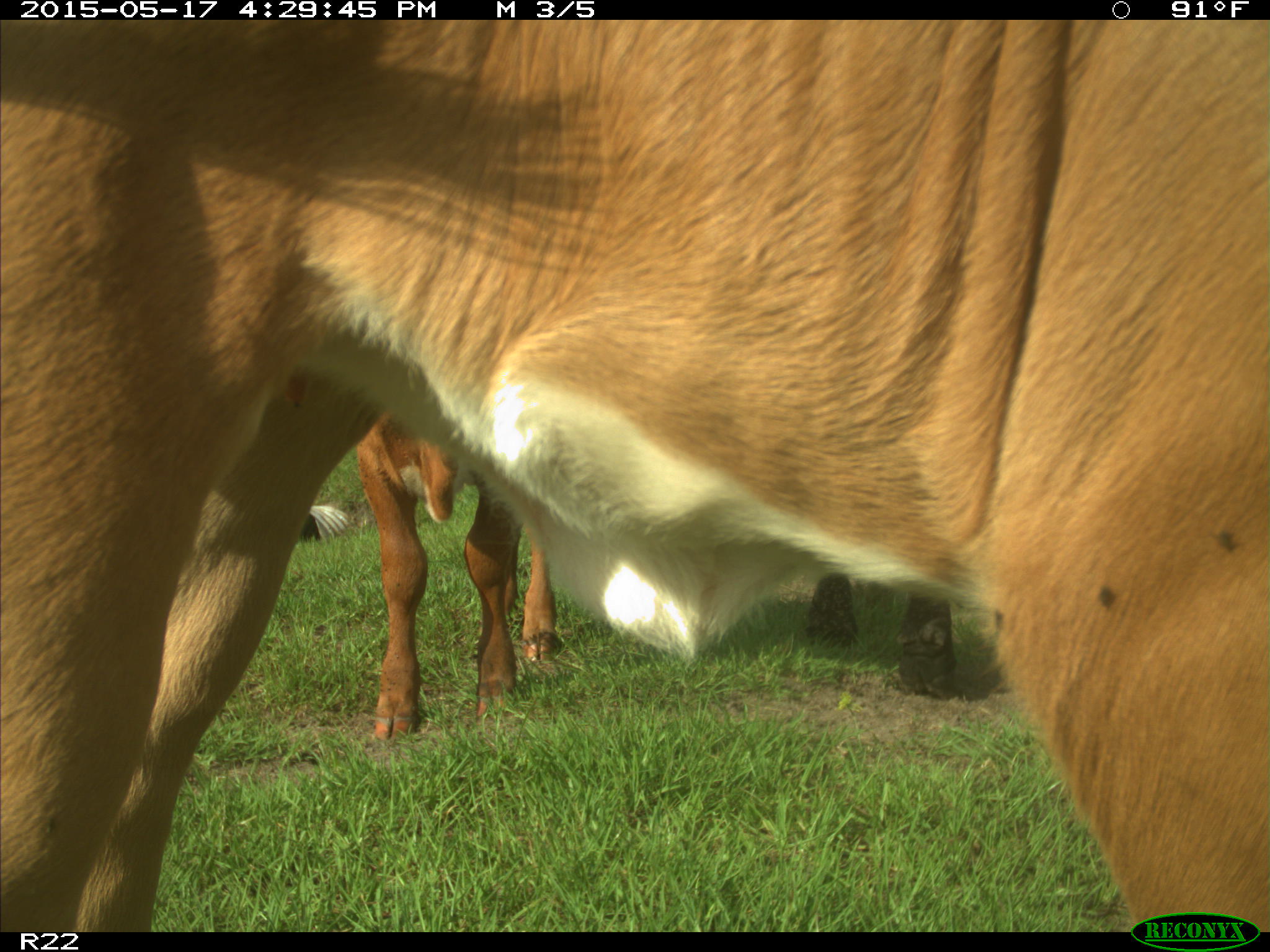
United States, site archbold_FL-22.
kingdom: Animalia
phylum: Chordata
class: Mammalia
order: Artiodactyla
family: Bovidae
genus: Bos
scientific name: Bos taurus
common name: domestic cow